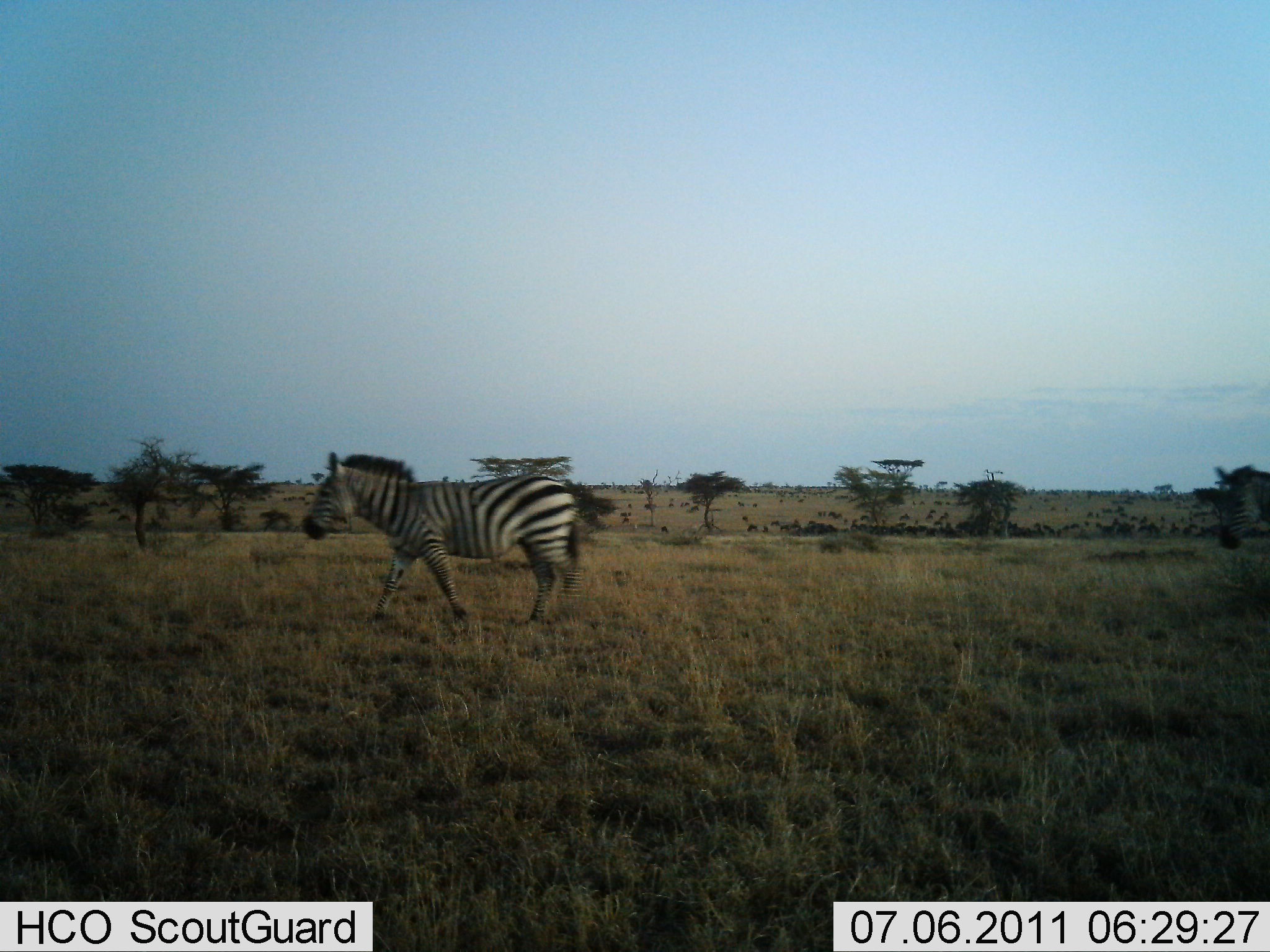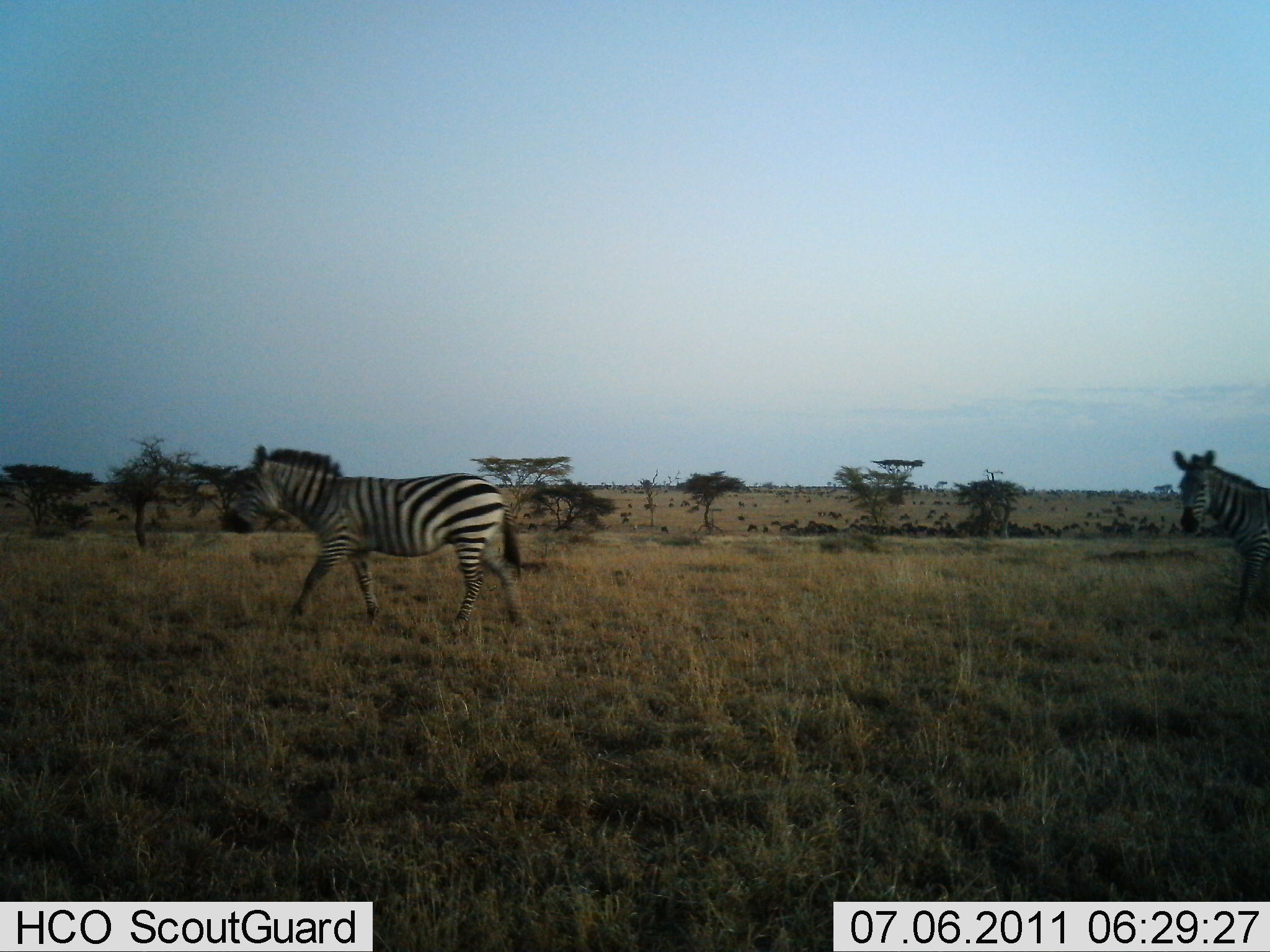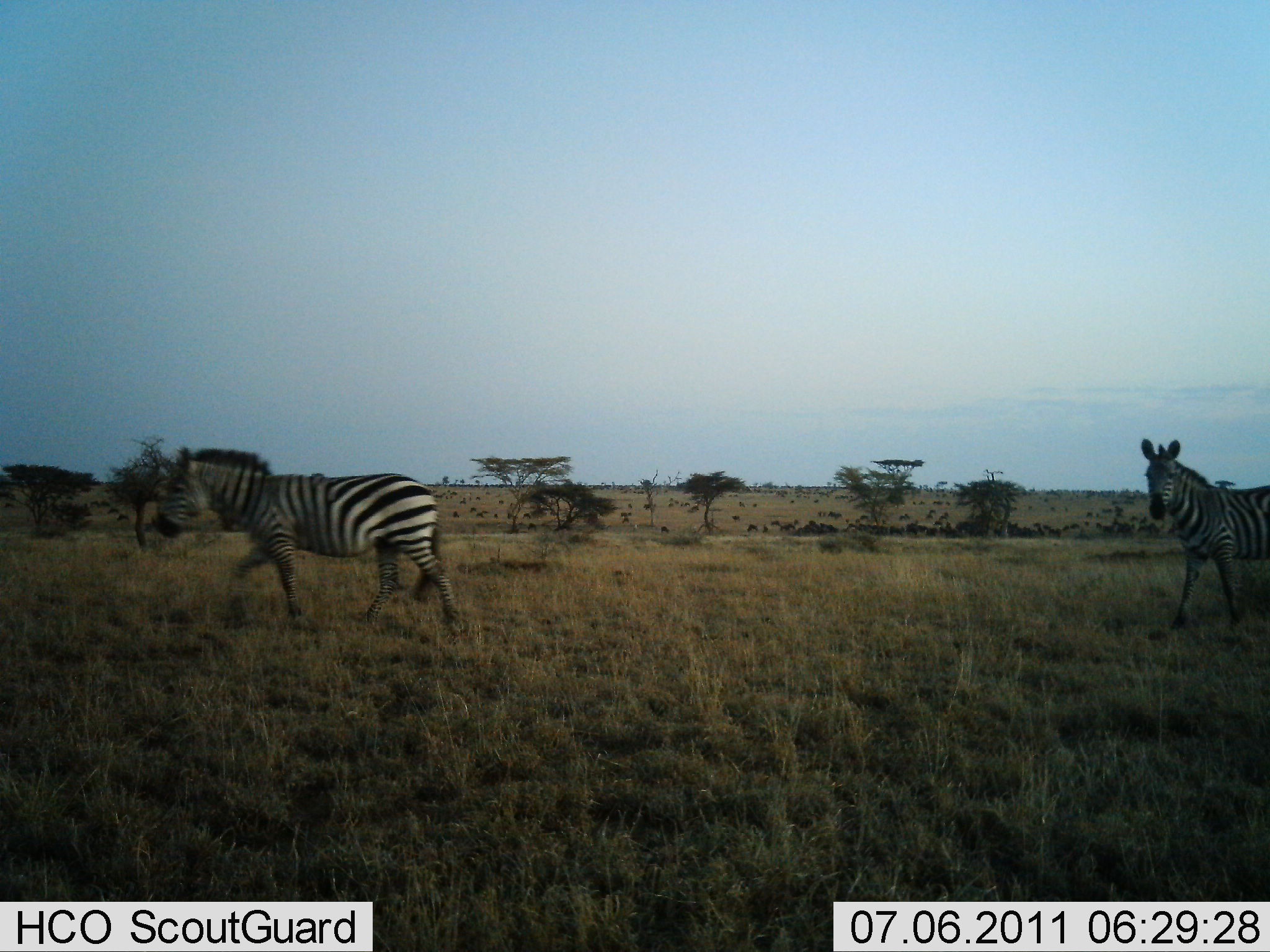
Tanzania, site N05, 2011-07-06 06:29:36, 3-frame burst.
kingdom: Animalia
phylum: Chordata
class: Mammalia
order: Perissodactyla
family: Equidae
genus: Equus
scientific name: Equus quagga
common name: plains zebra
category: zebra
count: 2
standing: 0%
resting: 0%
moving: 100%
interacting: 0%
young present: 0%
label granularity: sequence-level